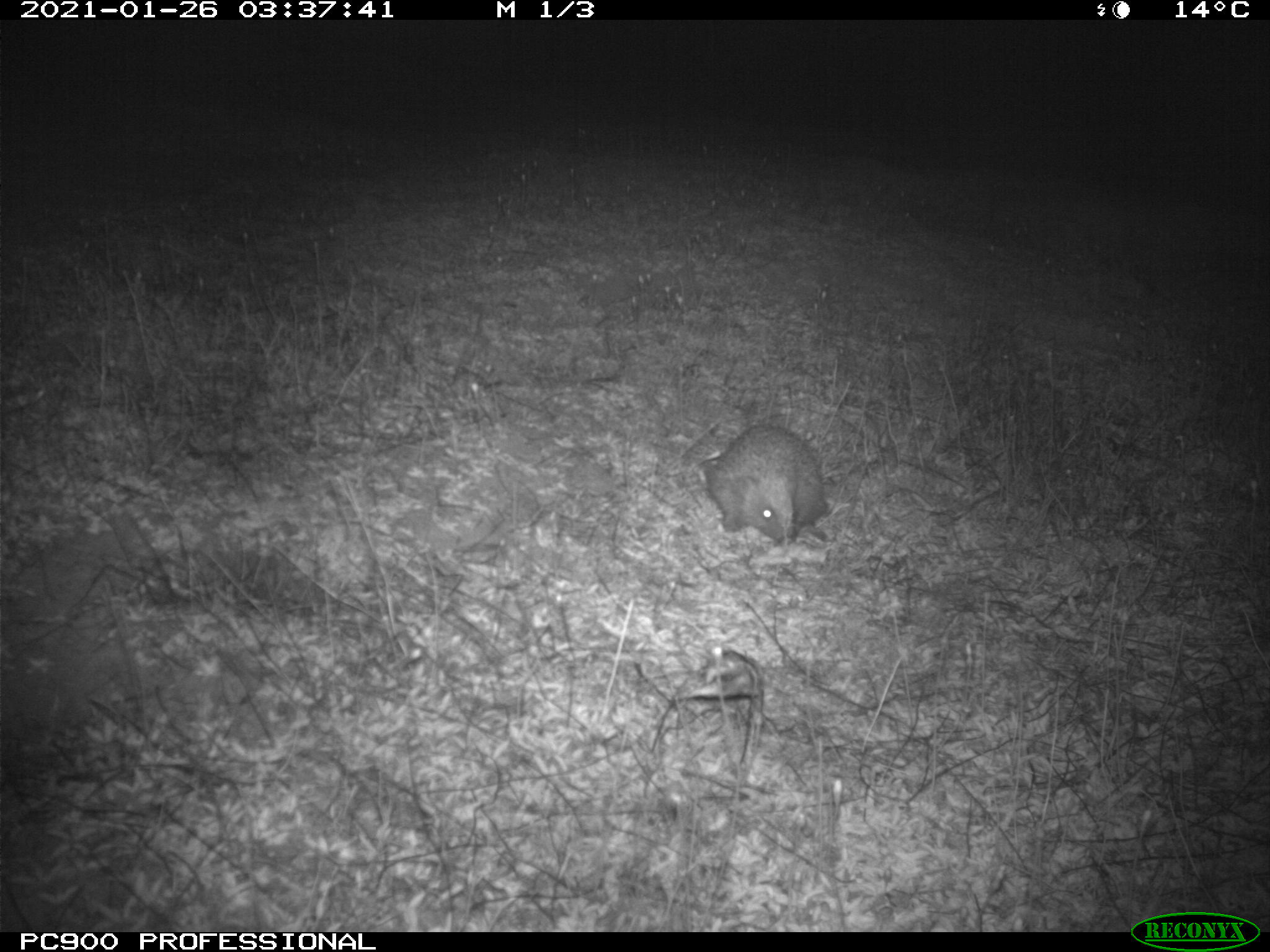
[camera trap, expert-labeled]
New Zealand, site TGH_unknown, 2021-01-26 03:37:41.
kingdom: Animalia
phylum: Chordata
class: Mammalia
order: Eulipotyphla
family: Erinaceidae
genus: Erinaceus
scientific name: Erinaceus europaeus europaeus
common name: european hedgehog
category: hedgehog